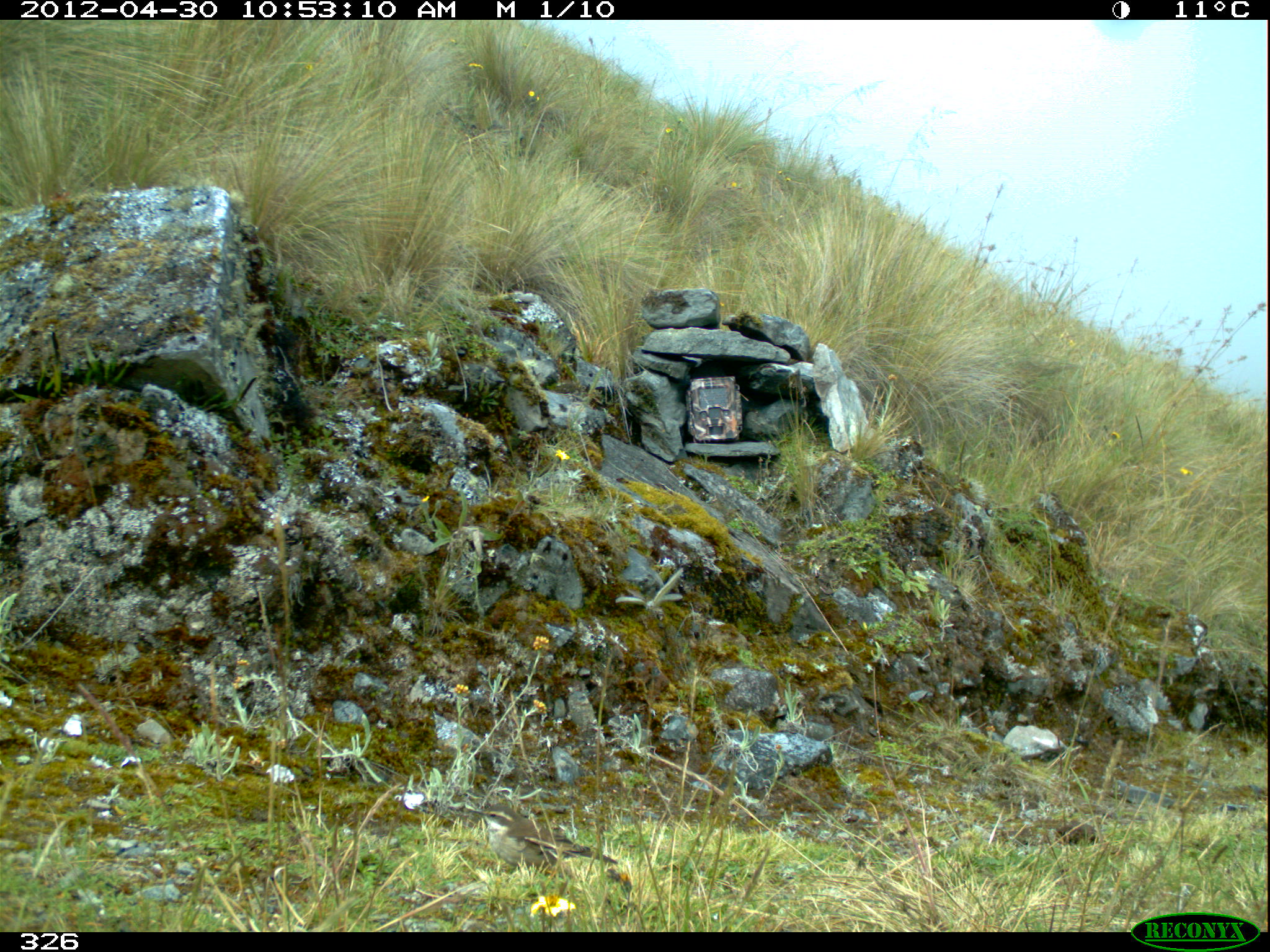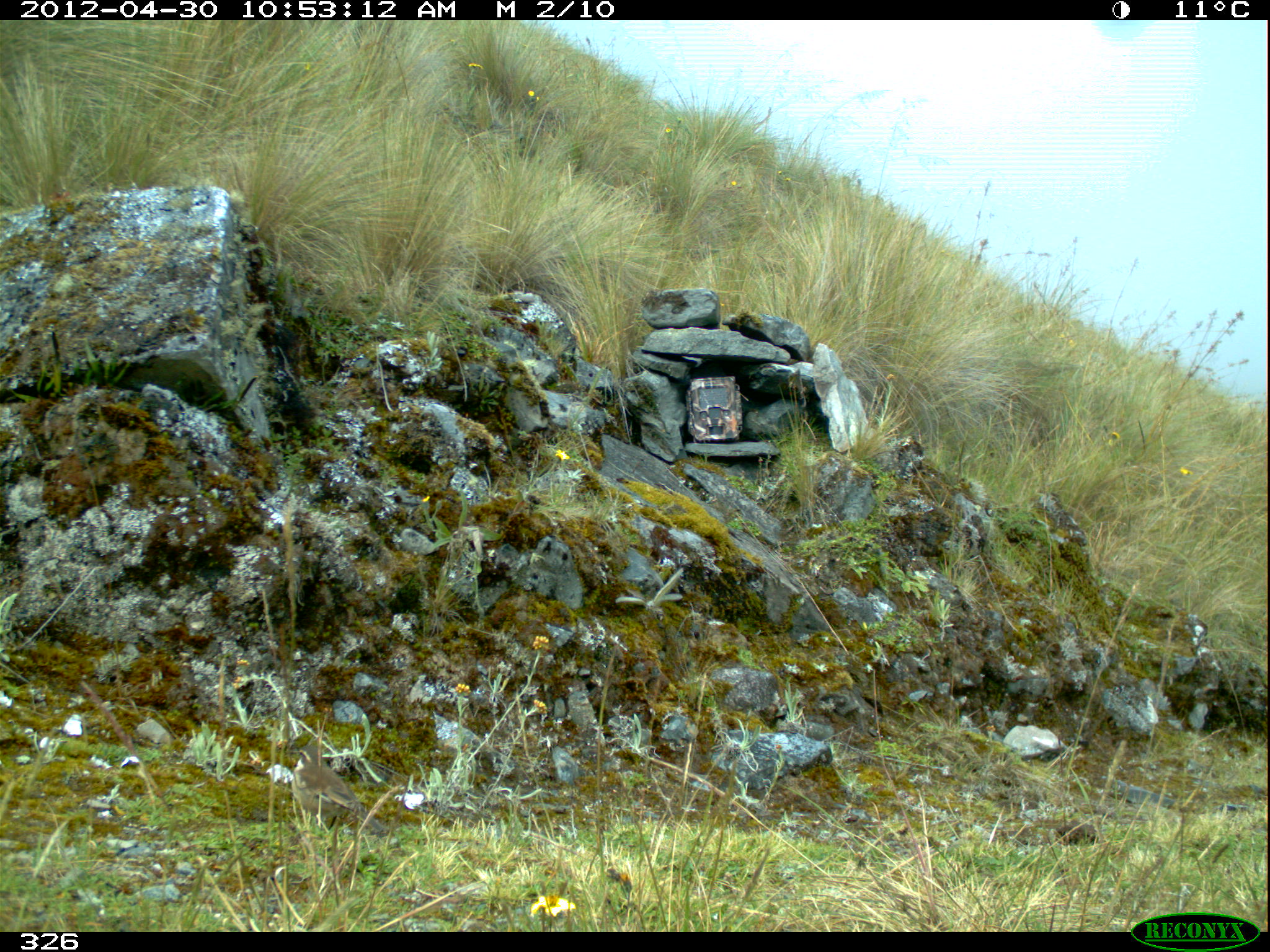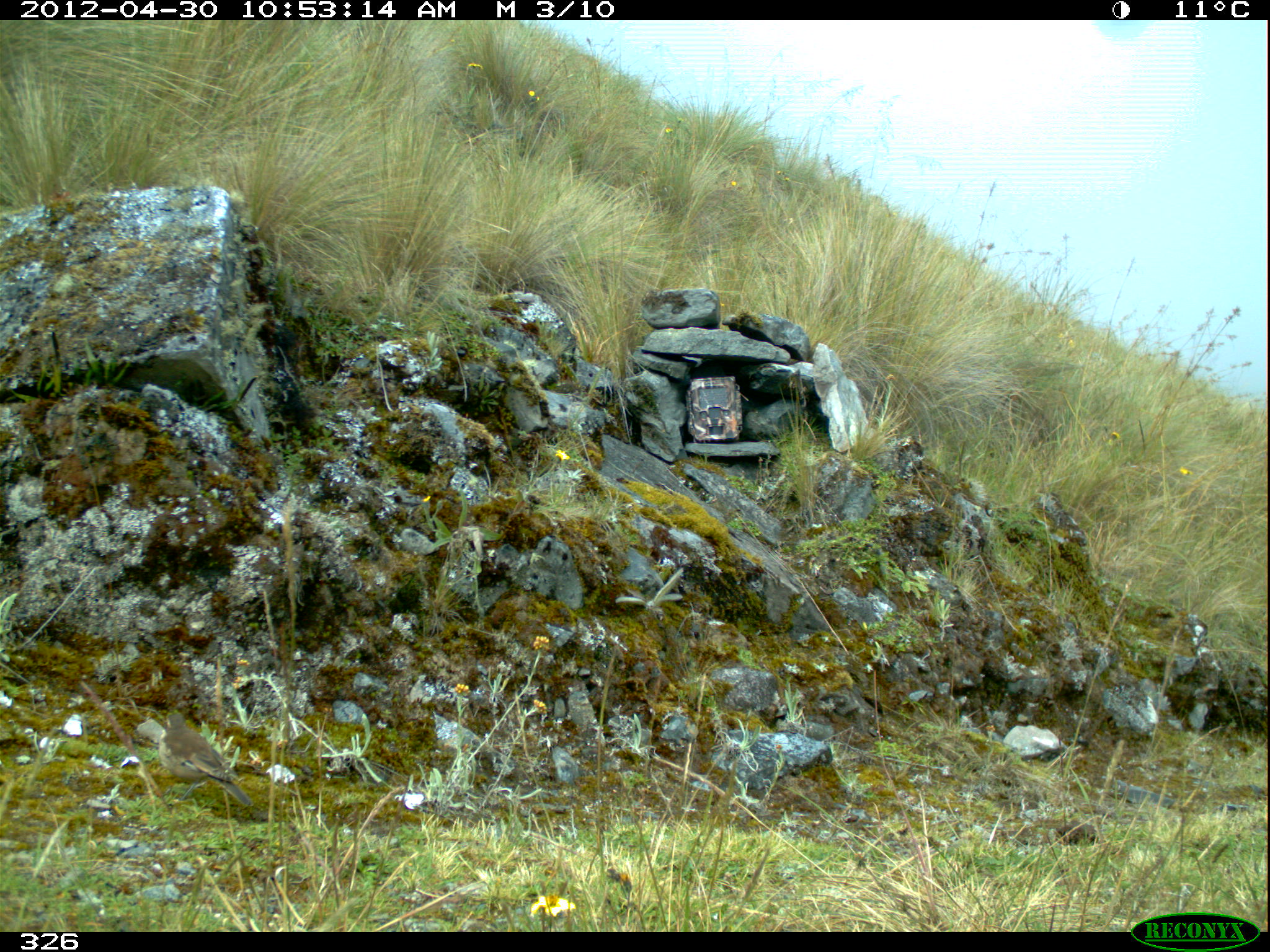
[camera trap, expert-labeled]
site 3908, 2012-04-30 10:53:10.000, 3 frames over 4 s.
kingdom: Animalia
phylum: Chordata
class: Aves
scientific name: Aves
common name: bird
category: unknown bird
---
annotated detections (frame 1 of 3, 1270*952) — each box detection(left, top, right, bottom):
unknown bird: detection(466, 803, 620, 877)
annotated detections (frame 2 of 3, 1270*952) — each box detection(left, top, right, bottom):
unknown bird: detection(291, 744, 383, 837)